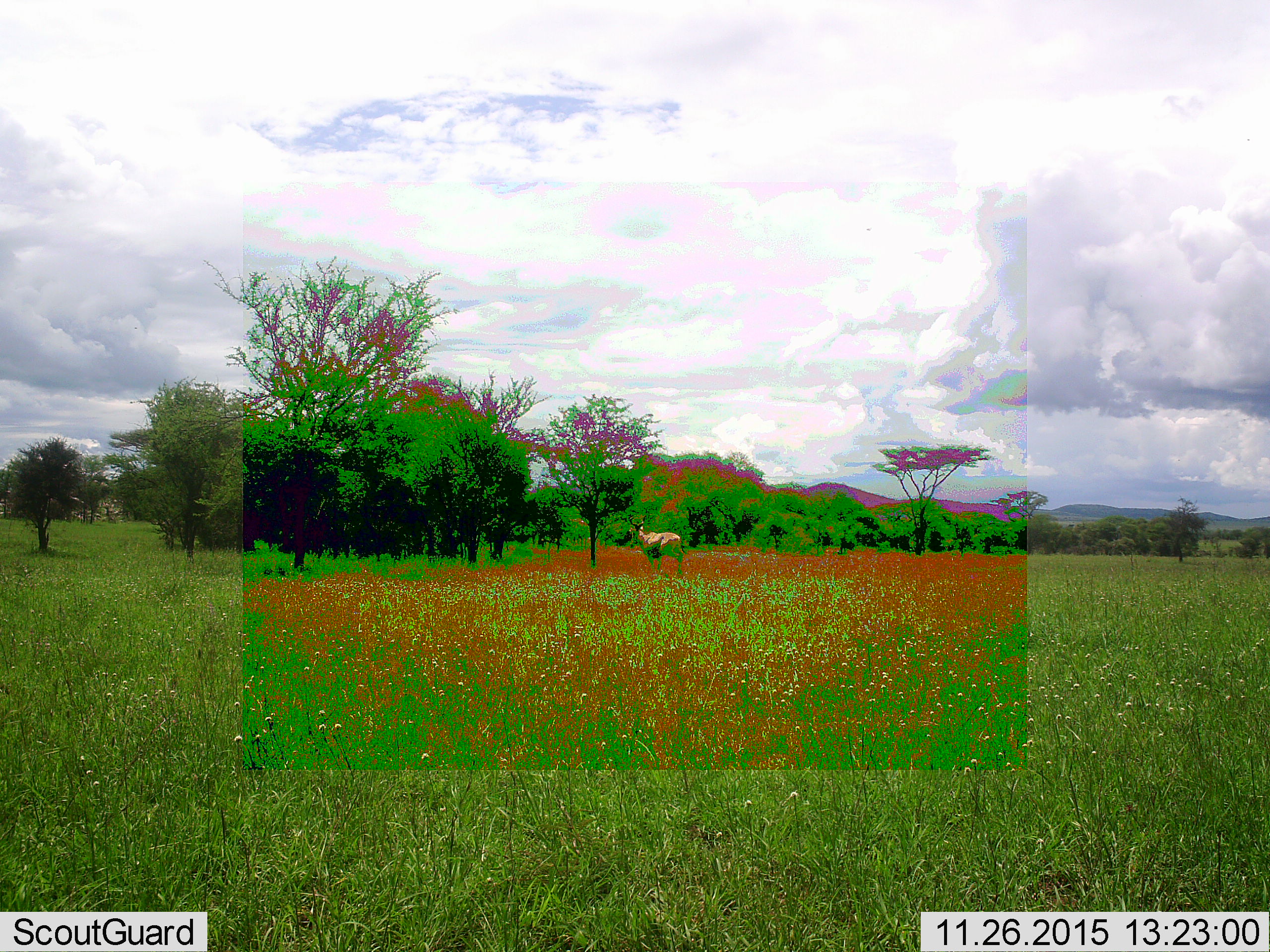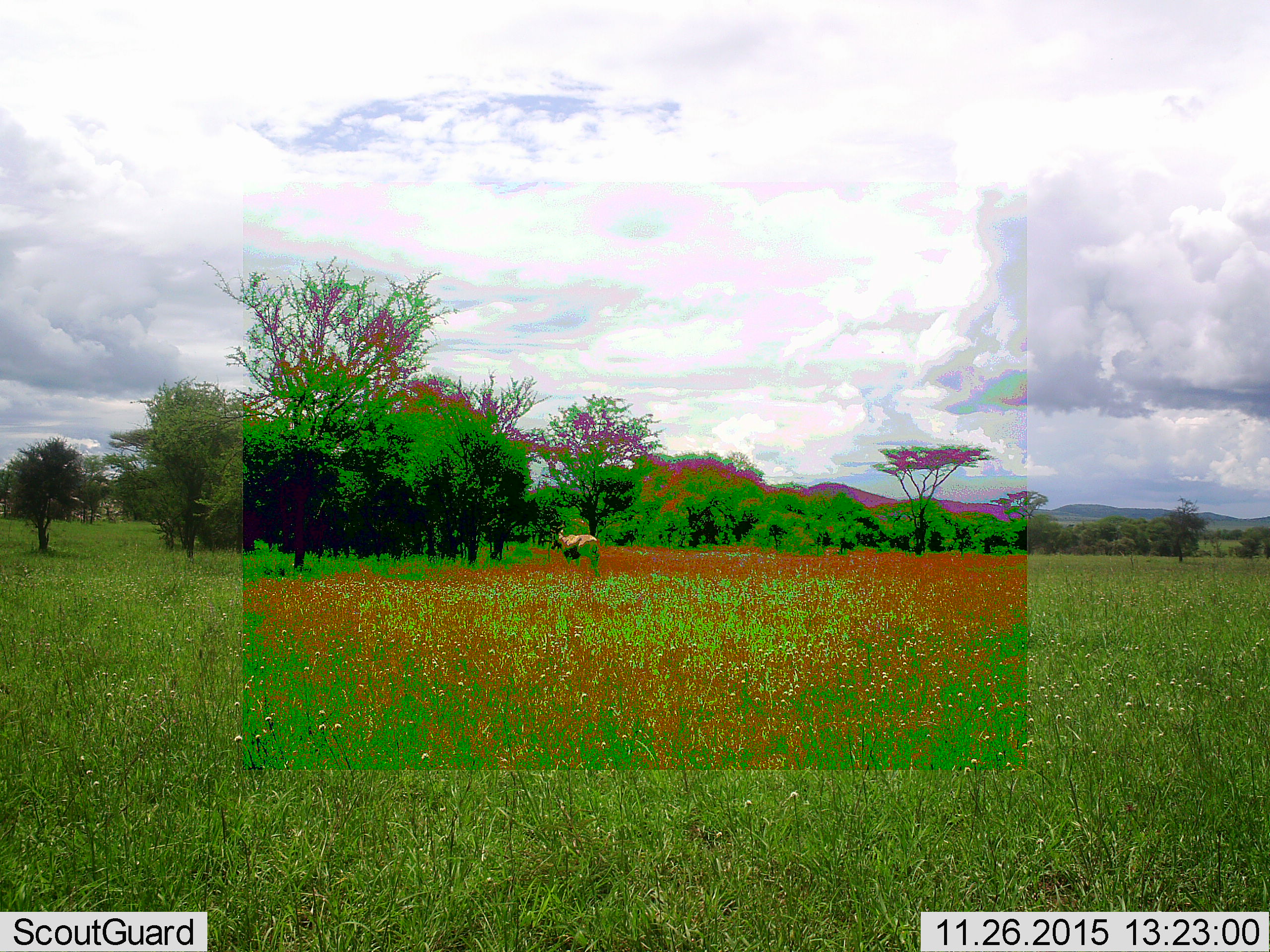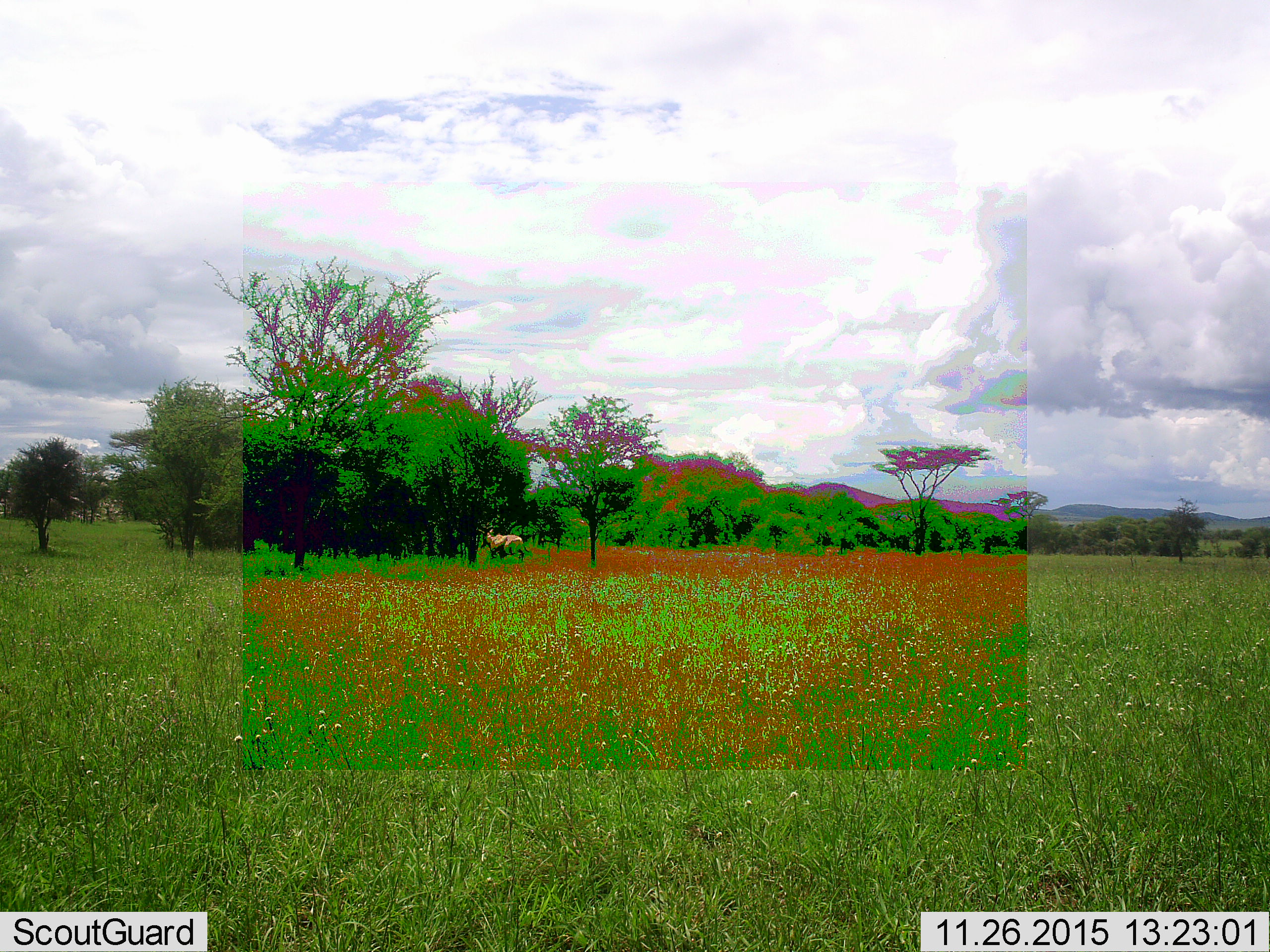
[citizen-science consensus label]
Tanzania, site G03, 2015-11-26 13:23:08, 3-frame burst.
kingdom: Animalia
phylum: Chordata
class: Mammalia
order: Artiodactyla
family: Bovidae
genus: Alcelaphus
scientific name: Alcelaphus buselaphus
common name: hartebeest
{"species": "hartebeest (Alcelaphus buselaphus)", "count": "1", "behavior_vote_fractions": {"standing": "0%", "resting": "0%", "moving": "100%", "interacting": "0%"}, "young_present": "0%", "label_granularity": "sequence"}